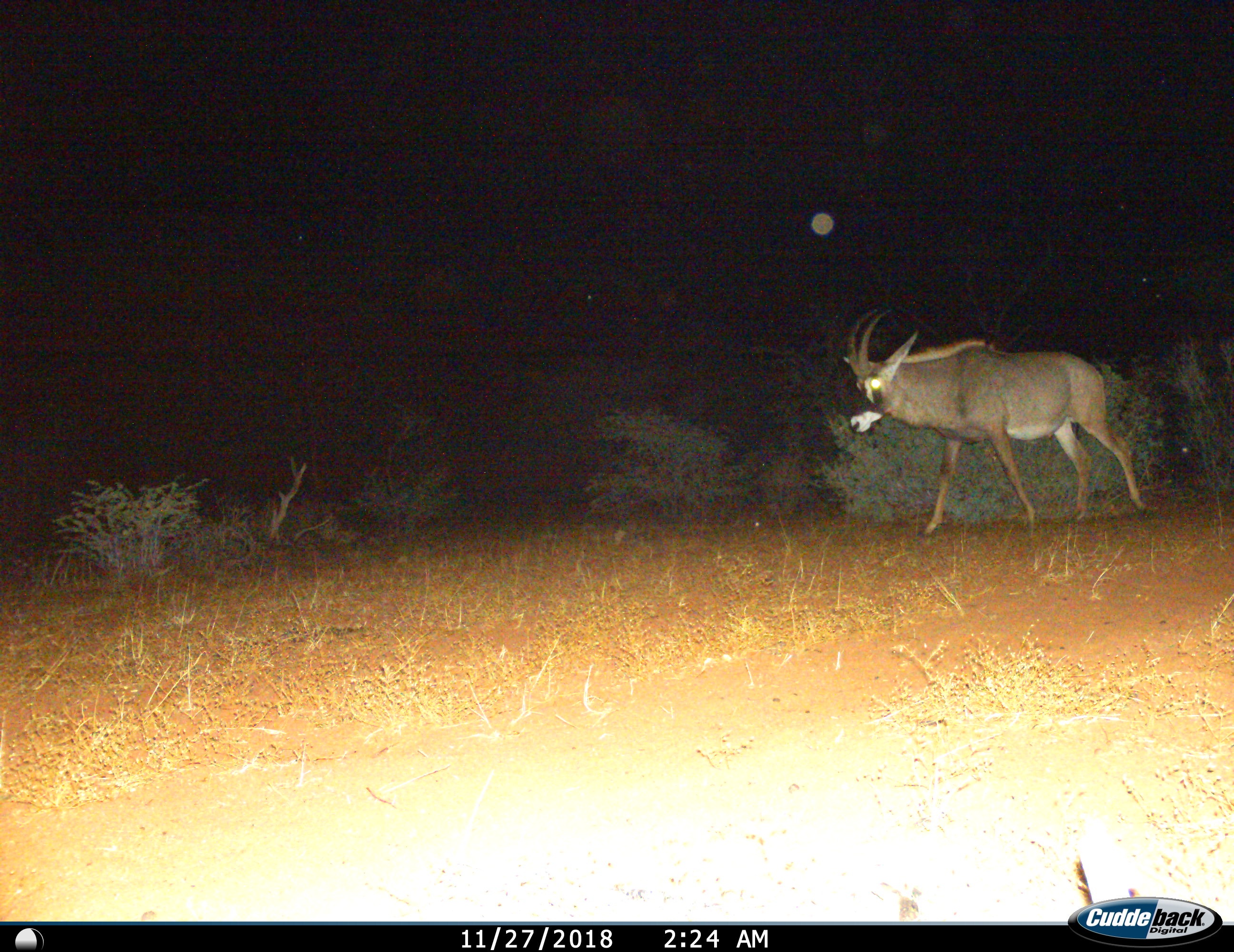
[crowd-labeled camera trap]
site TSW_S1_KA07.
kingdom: Animalia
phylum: Chordata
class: Mammalia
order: Artiodactyla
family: Bovidae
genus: Hippotragus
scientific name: Hippotragus equinus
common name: roan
Roan (Hippotragus equinus), count 1. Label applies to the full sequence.